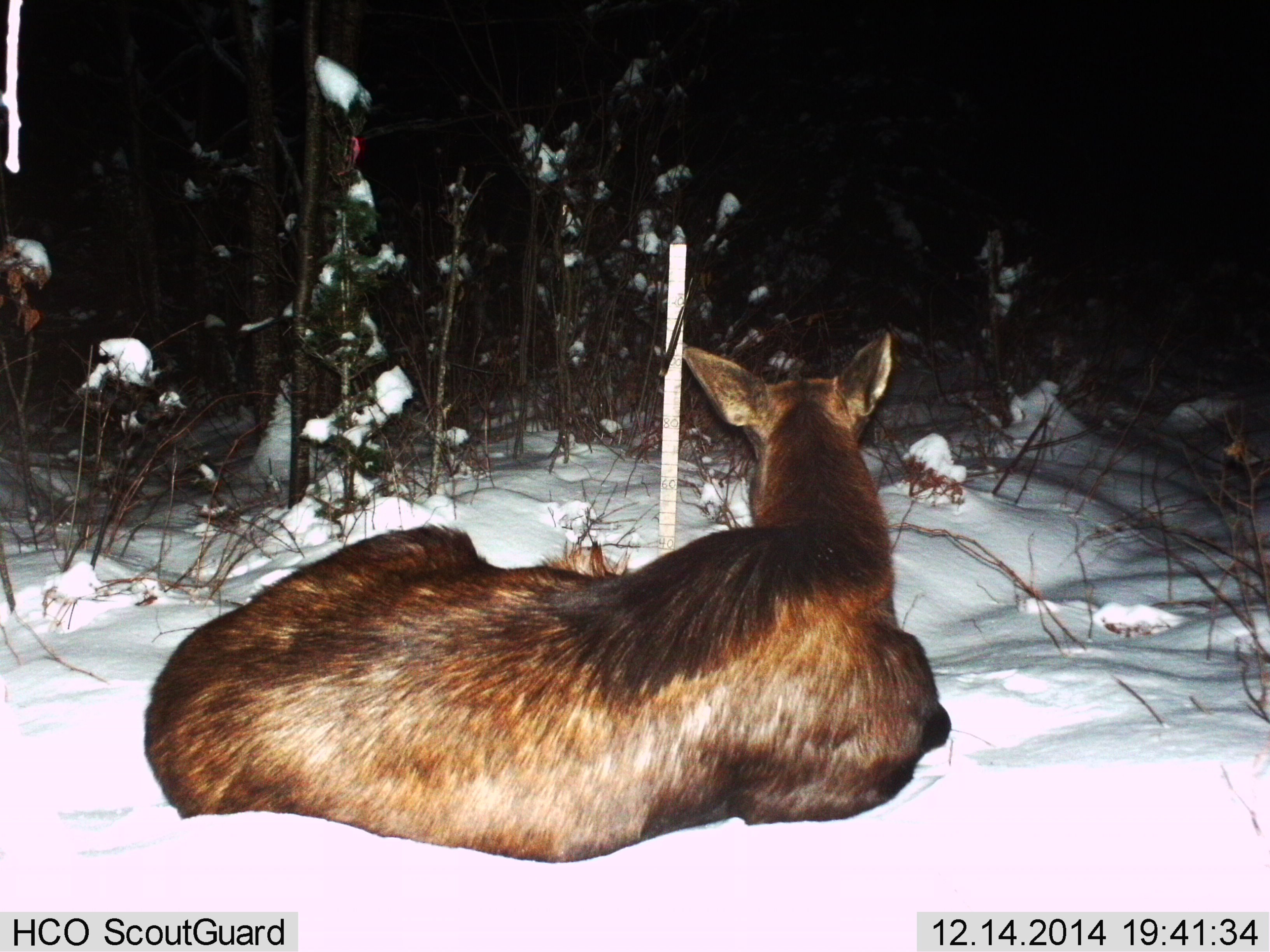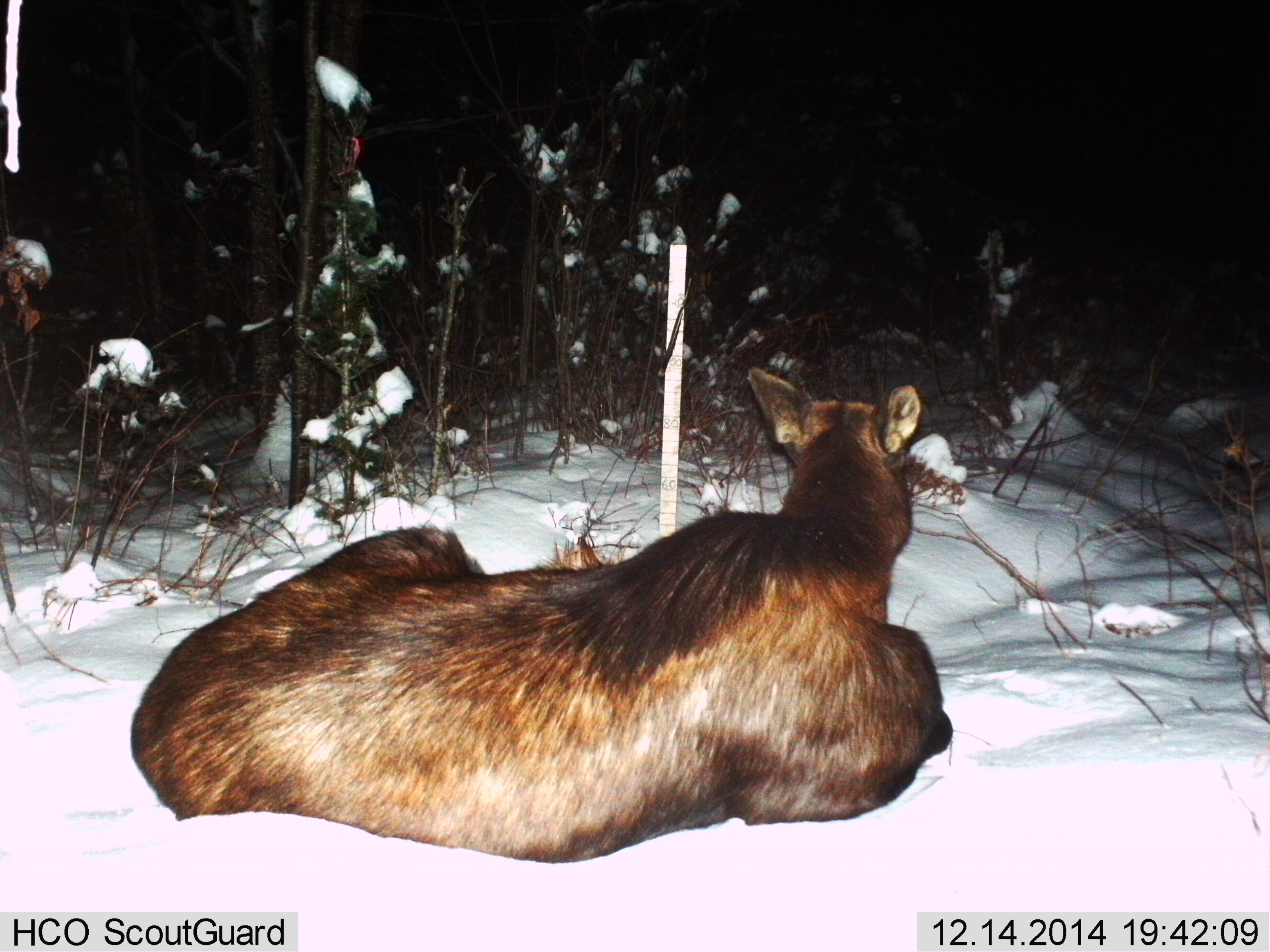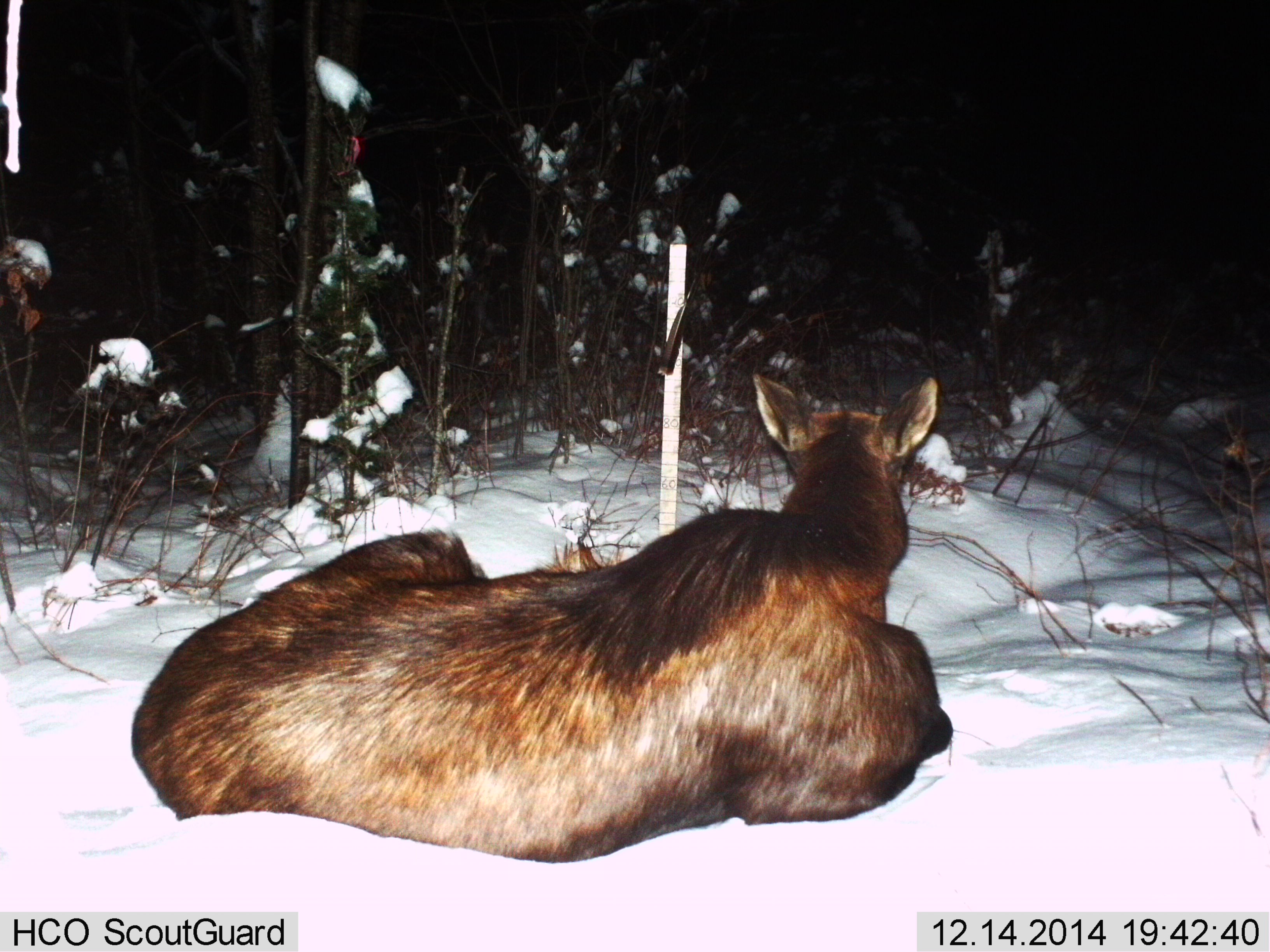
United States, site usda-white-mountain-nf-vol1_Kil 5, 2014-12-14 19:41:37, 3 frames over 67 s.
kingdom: Animalia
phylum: Chordata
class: Mammalia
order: Artiodactyla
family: Cervidae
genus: Alces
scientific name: Alces alces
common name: moose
Moose (Alces alces).